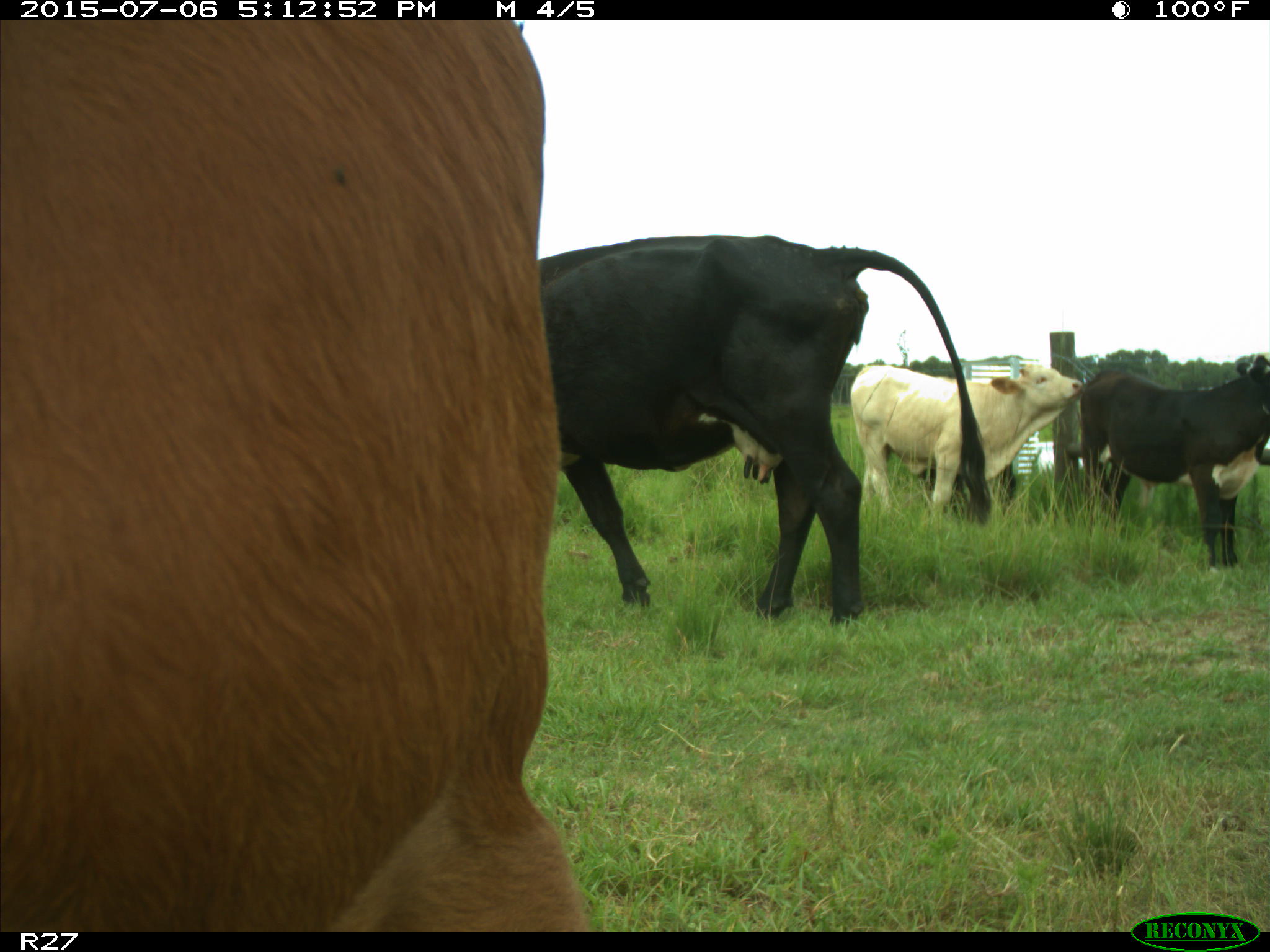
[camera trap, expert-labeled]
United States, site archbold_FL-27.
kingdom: Animalia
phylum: Chordata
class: Mammalia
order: Artiodactyla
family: Bovidae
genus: Bos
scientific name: Bos taurus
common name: domestic cow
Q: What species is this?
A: Bos taurus (domestic cow).